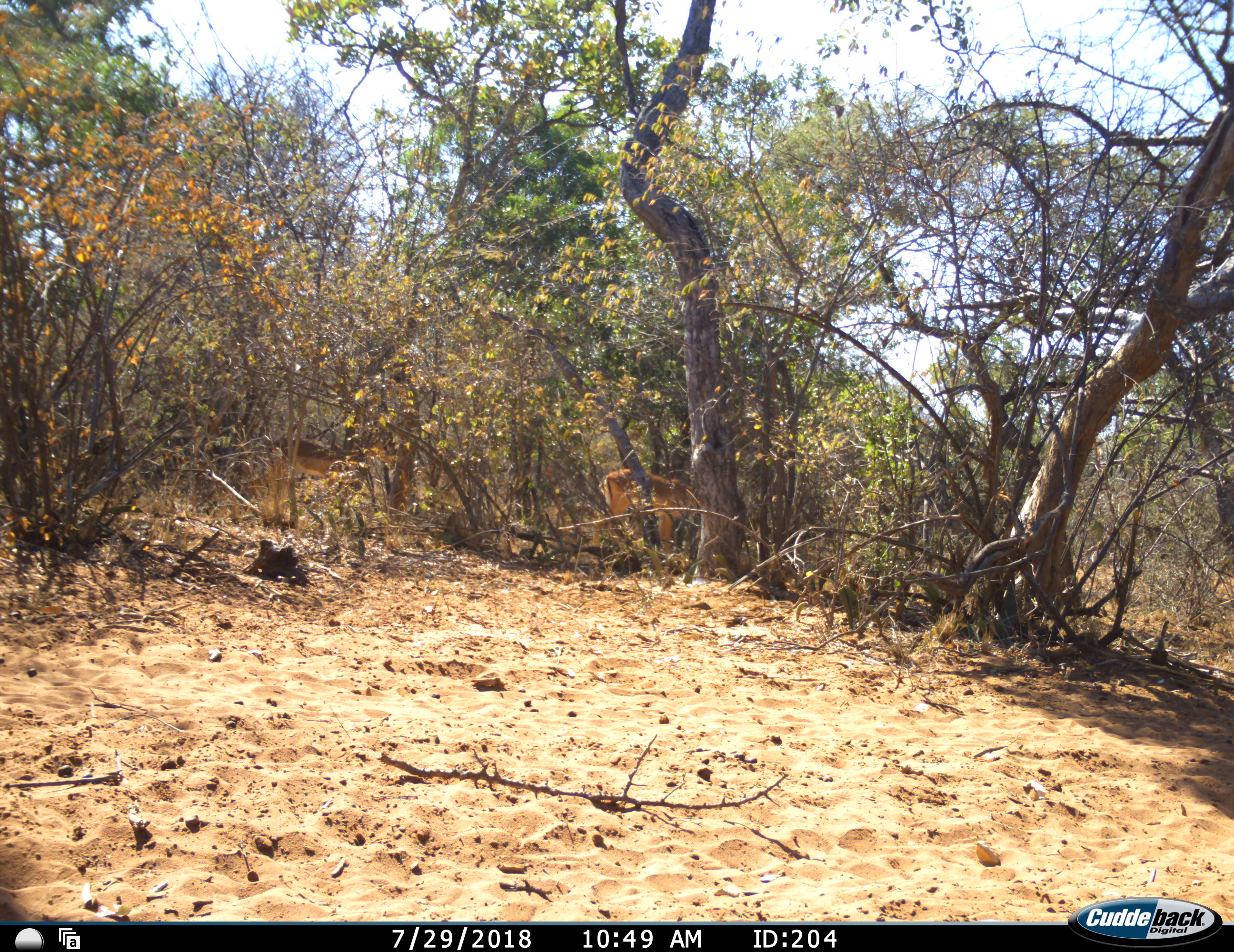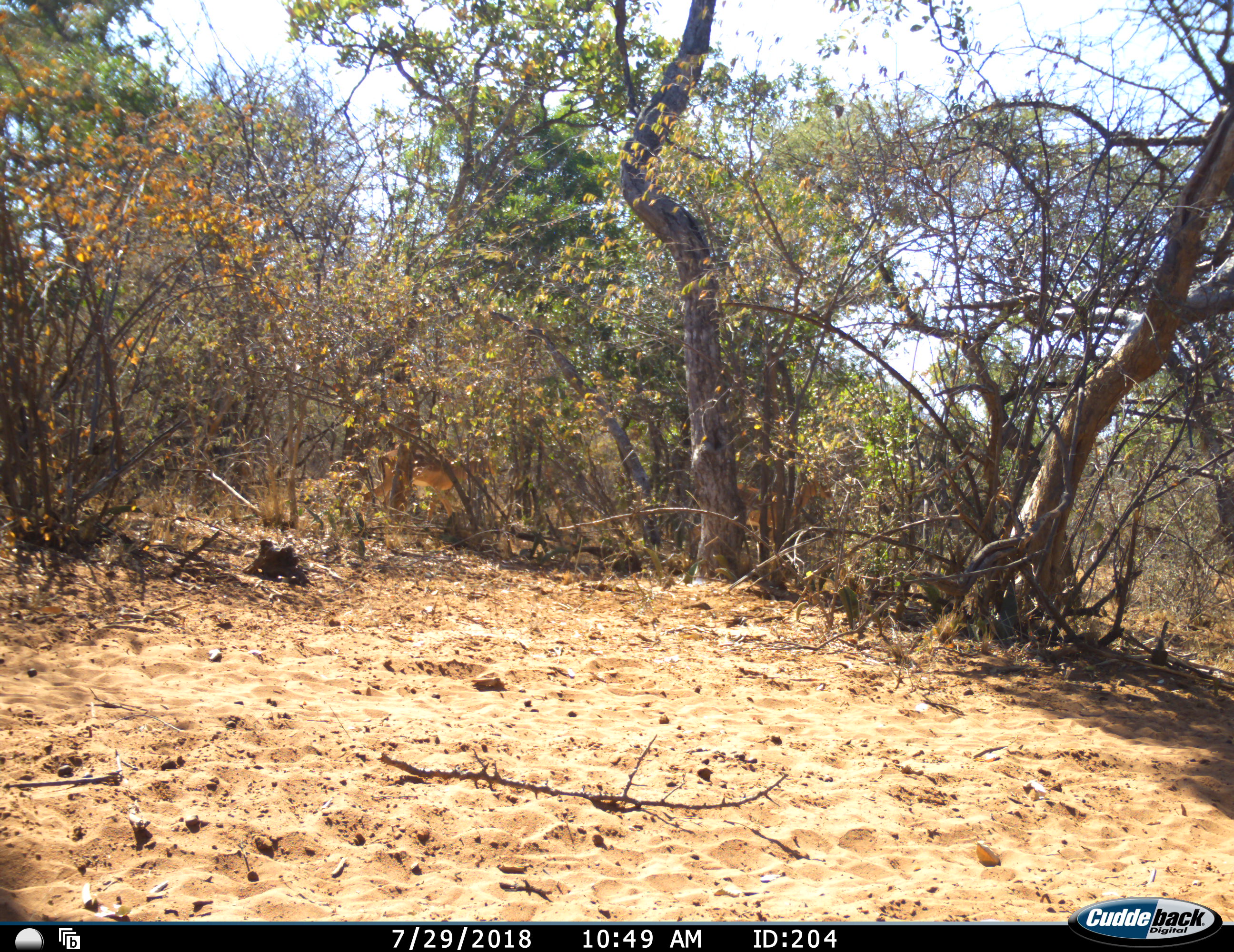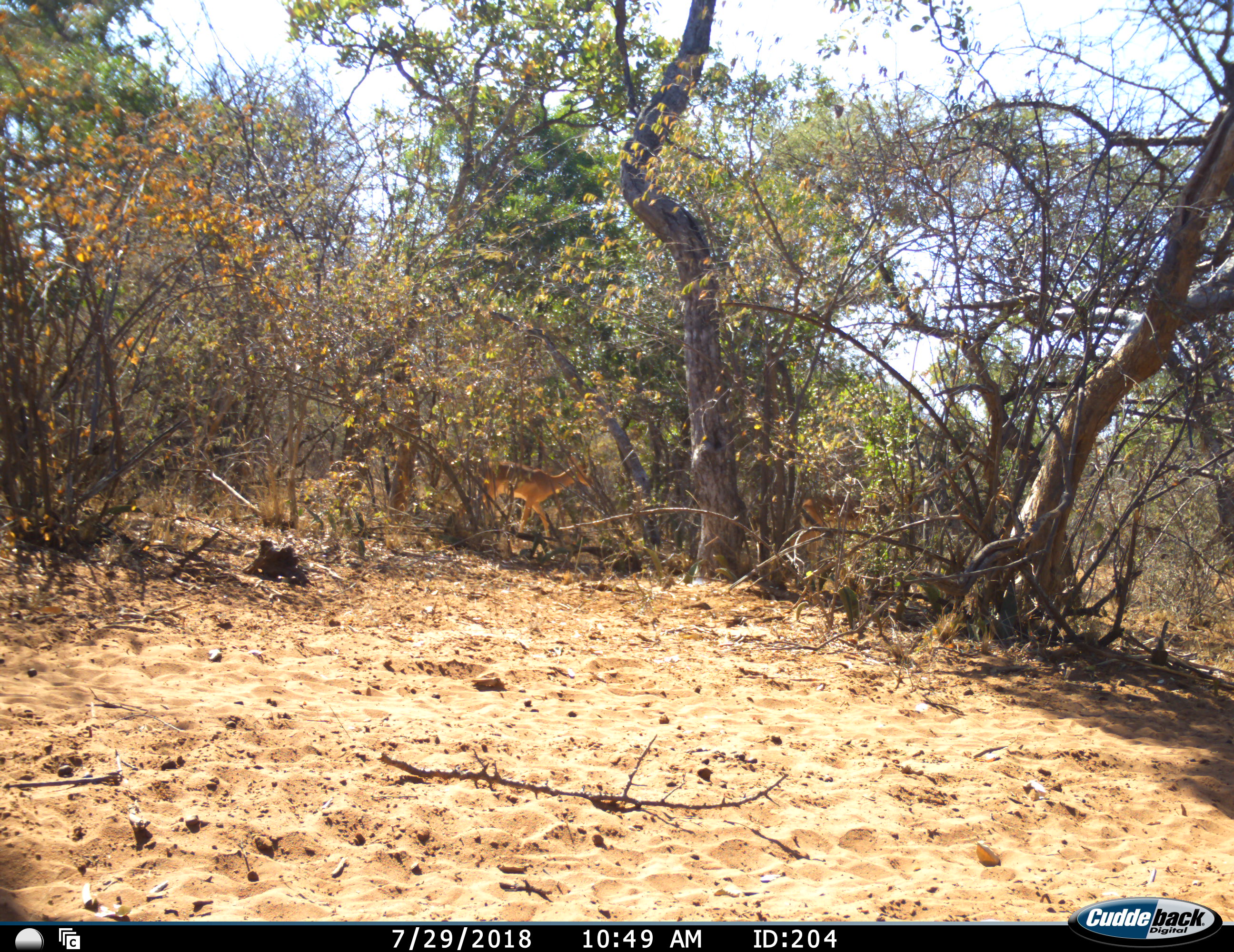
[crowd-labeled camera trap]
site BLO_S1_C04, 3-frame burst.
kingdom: Animalia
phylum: Chordata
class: Mammalia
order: Artiodactyla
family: Bovidae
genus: Aepyceros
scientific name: Aepyceros melampus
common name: impala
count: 2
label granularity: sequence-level